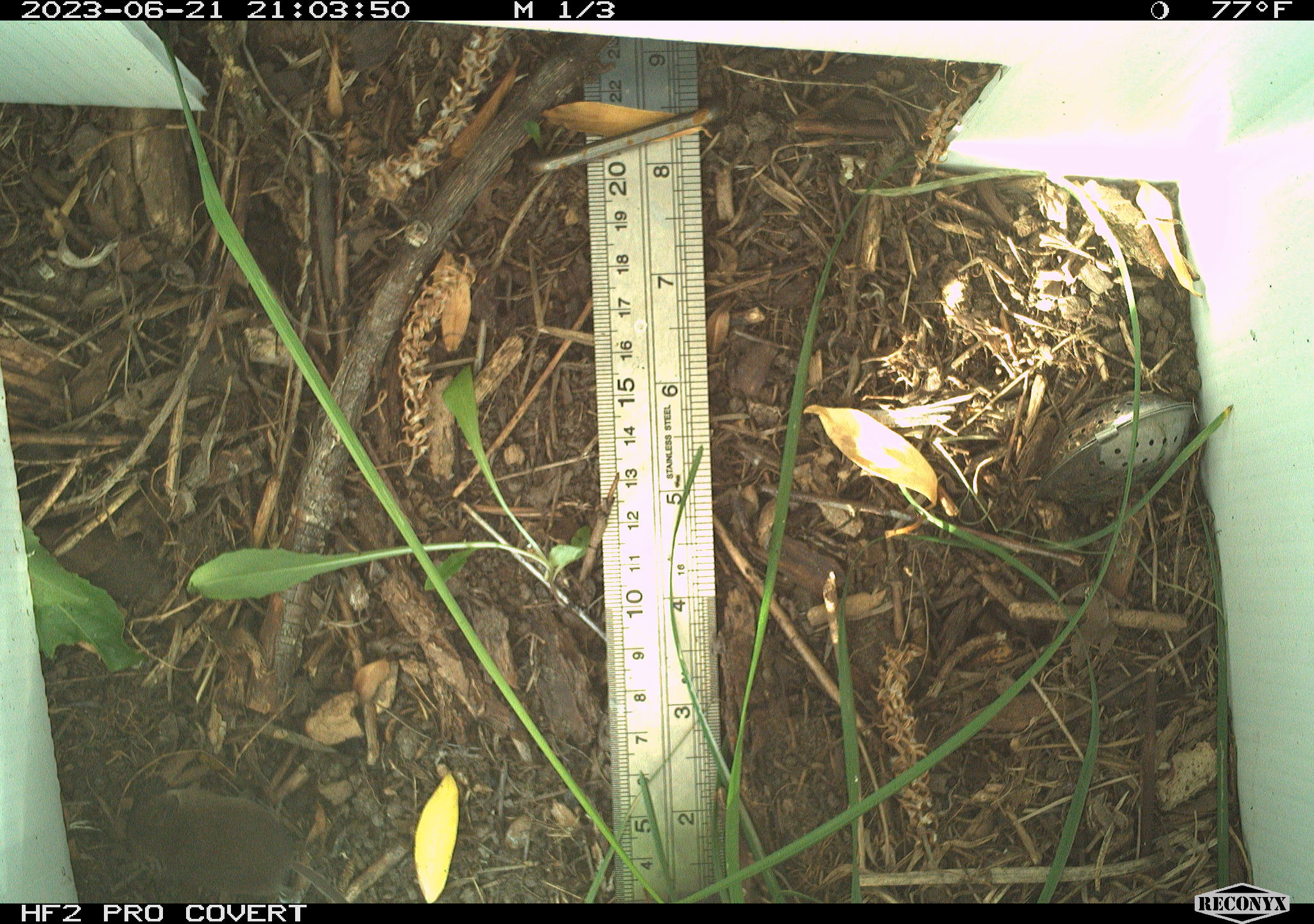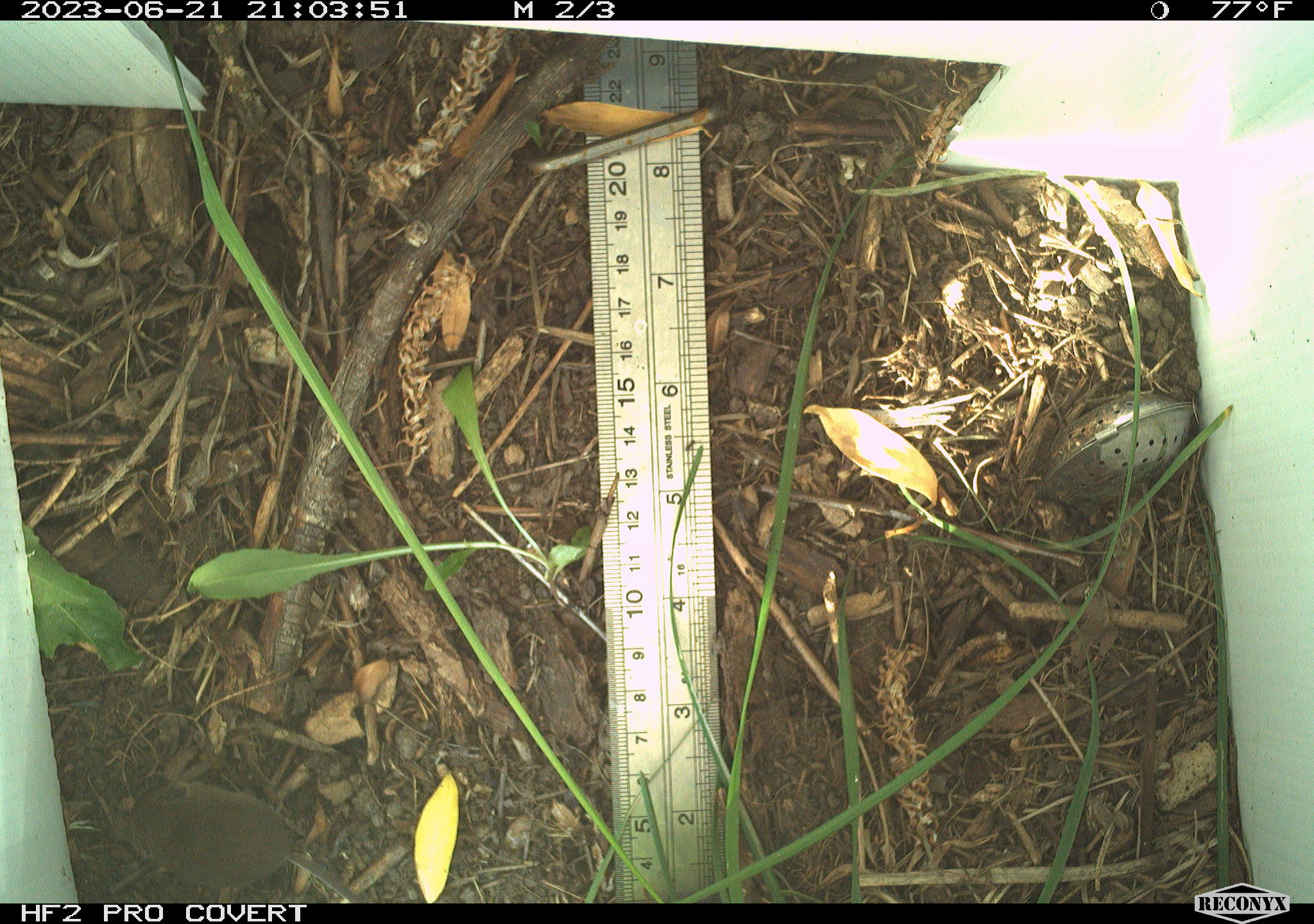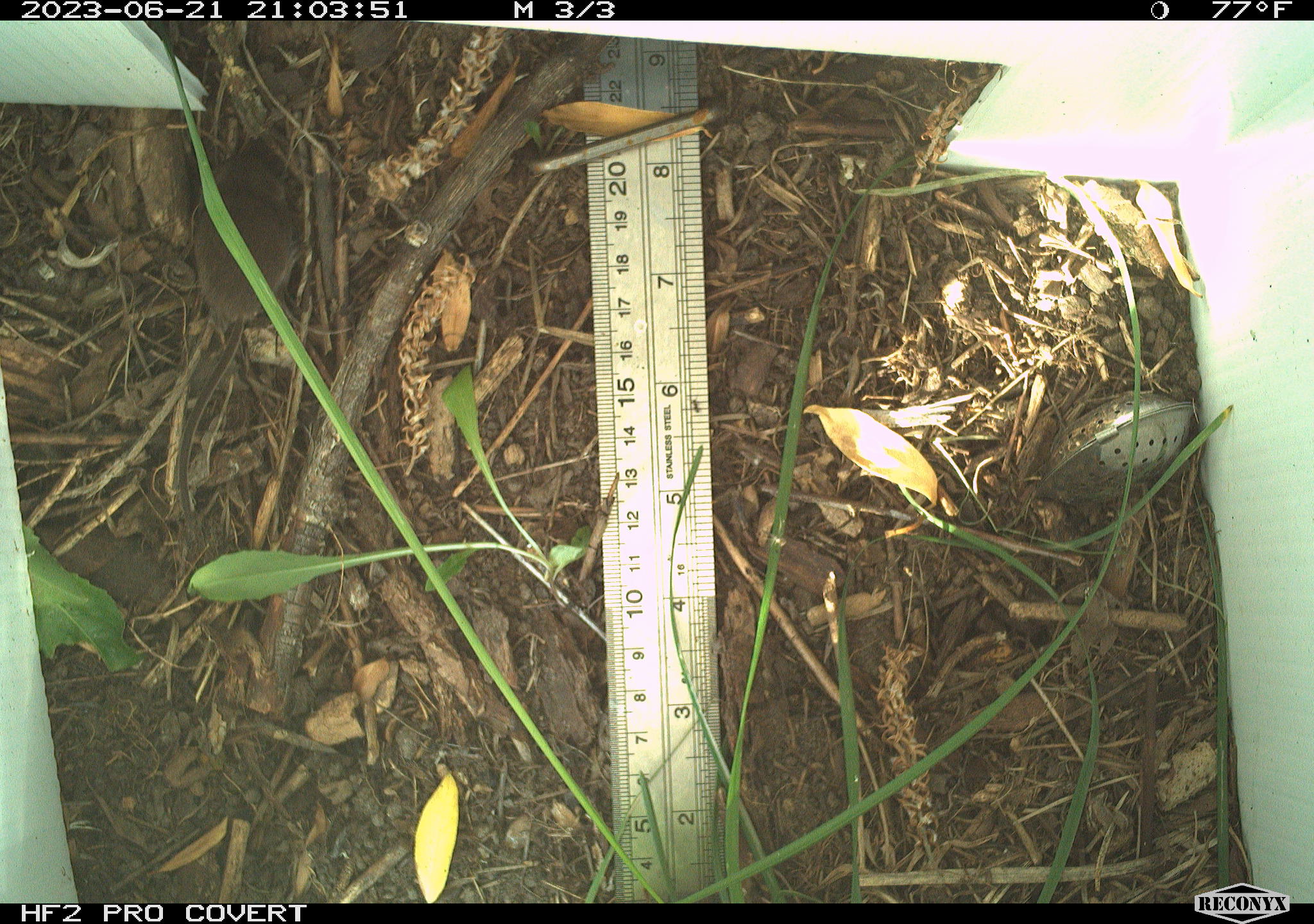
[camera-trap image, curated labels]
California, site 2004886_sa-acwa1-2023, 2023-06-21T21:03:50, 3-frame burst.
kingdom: Animalia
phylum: Chordata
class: Mammalia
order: Eulipotyphla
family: Soricidae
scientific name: Soricidae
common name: shrews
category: soricidae family